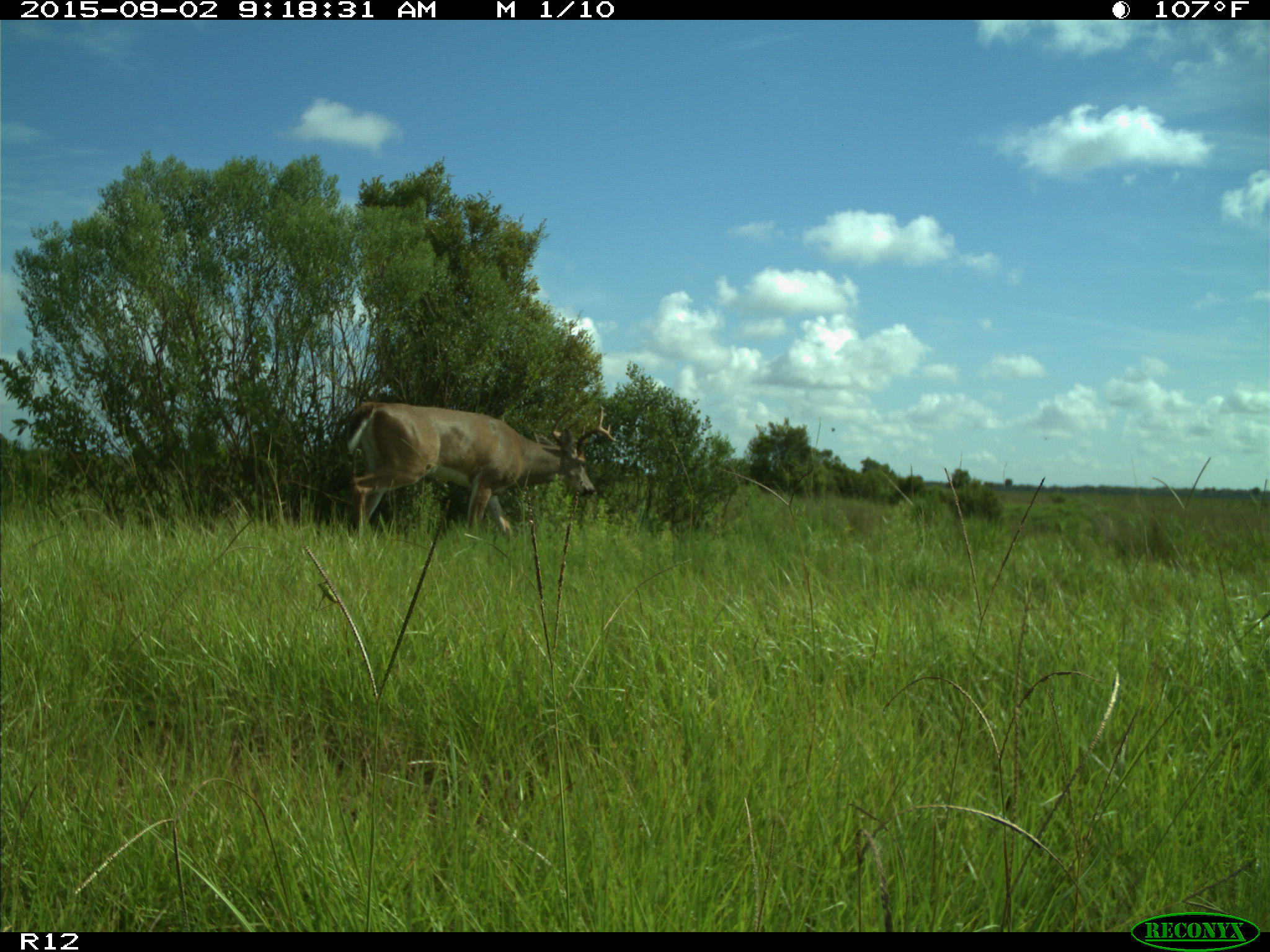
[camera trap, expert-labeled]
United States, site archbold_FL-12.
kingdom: Animalia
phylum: Chordata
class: Mammalia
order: Artiodactyla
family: Cervidae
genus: Odocoileus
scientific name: Odocoileus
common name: deer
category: unidentified deer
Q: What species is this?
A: Unidentified deer (deer) (Odocoileus).